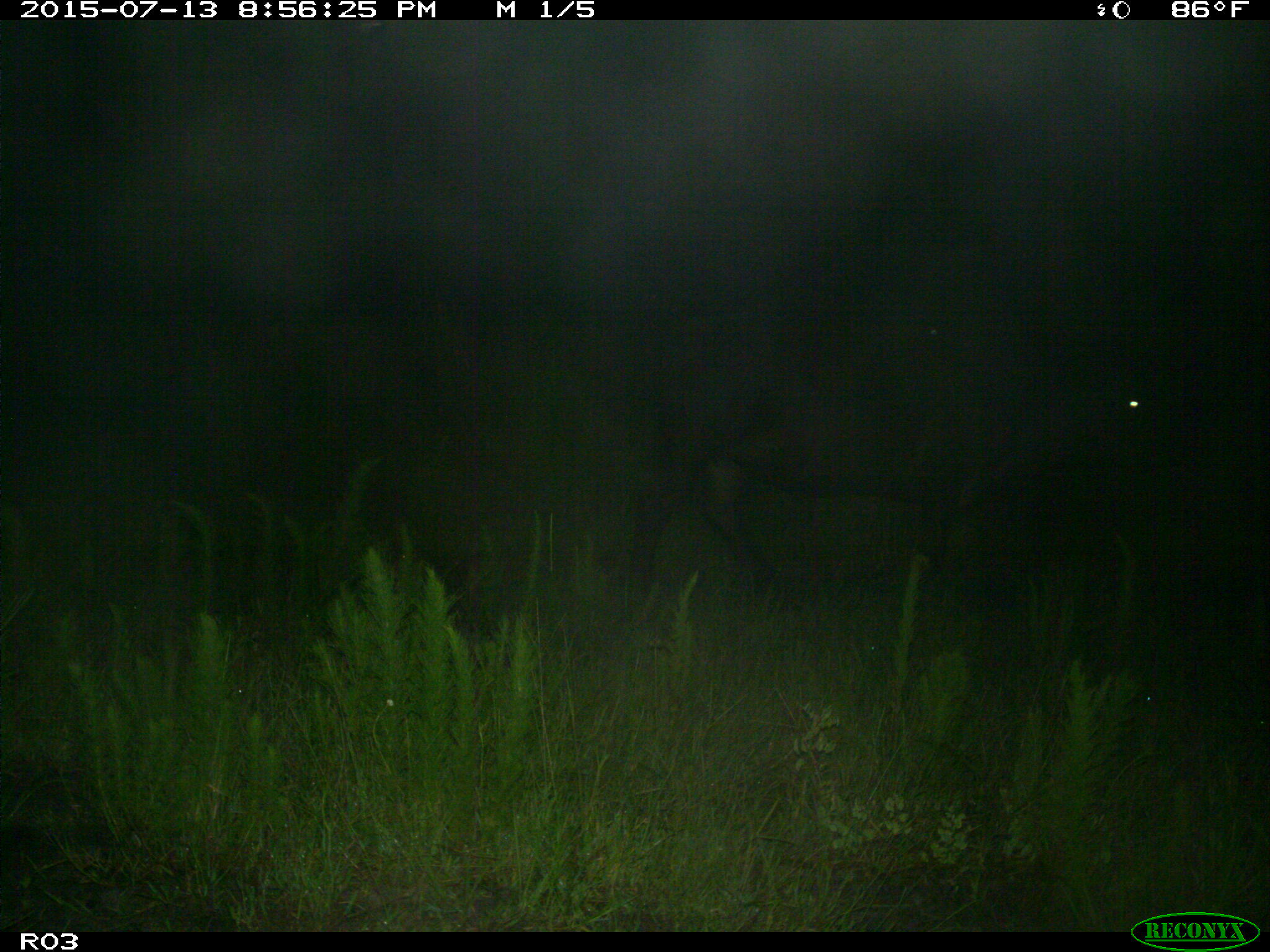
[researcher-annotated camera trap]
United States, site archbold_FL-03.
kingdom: Animalia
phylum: Chordata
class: Mammalia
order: Artiodactyla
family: Bovidae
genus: Bos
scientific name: Bos taurus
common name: domestic cow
Bos taurus (domestic cow).